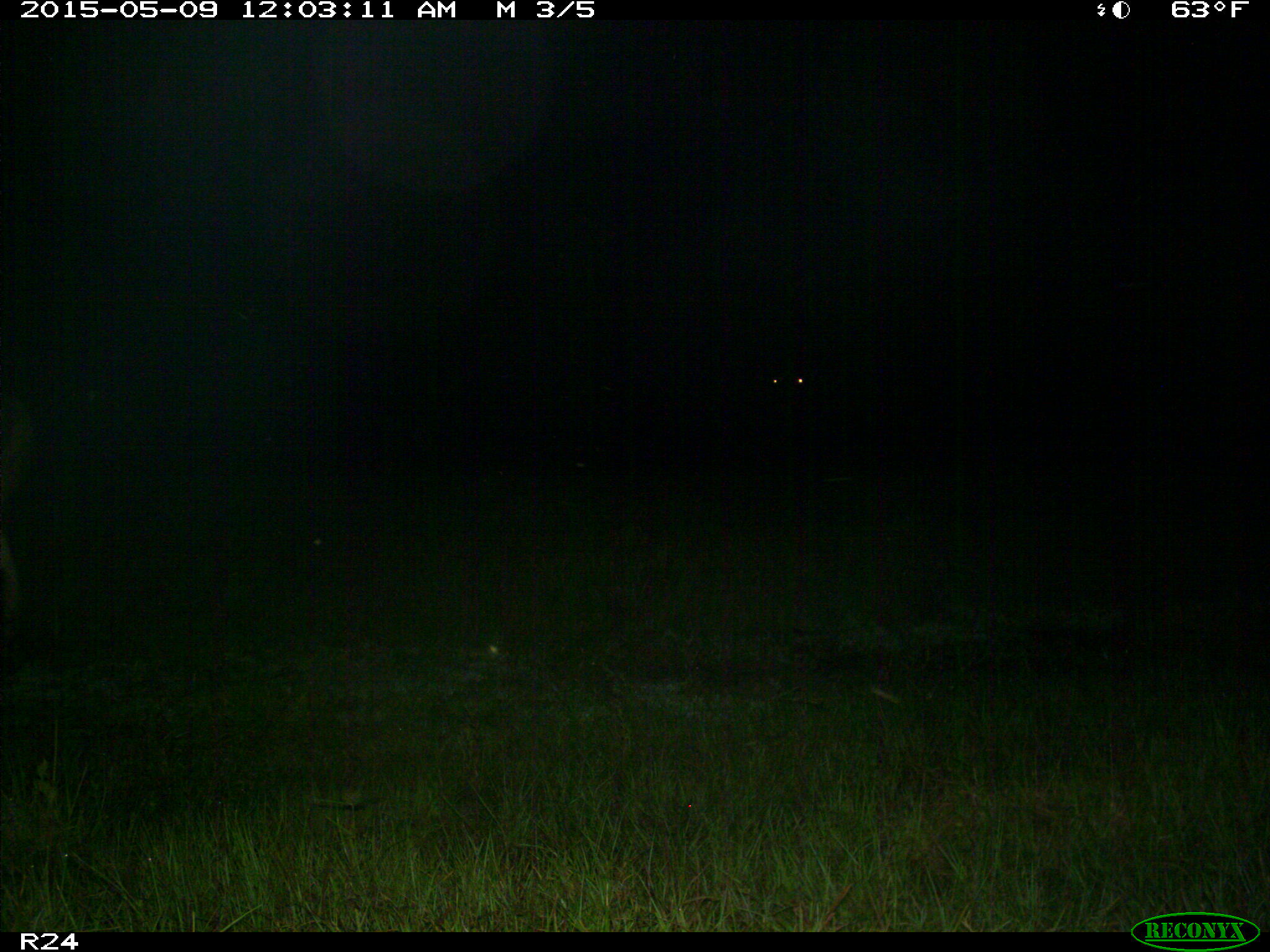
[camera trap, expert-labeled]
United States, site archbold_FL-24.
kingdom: Animalia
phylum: Chordata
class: Mammalia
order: Artiodactyla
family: Bovidae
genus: Bos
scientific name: Bos taurus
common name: domestic cow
Bos taurus (domestic cow).